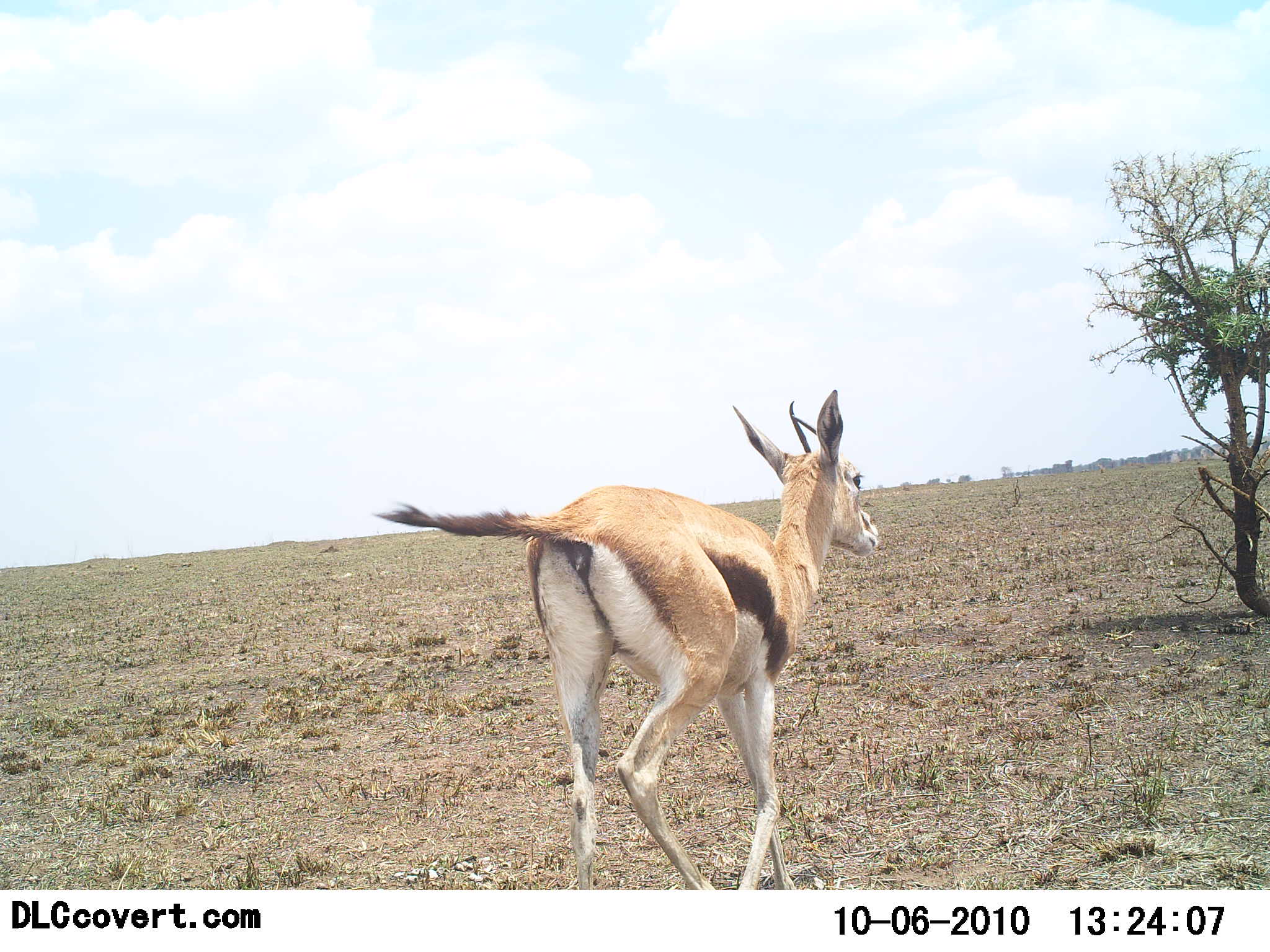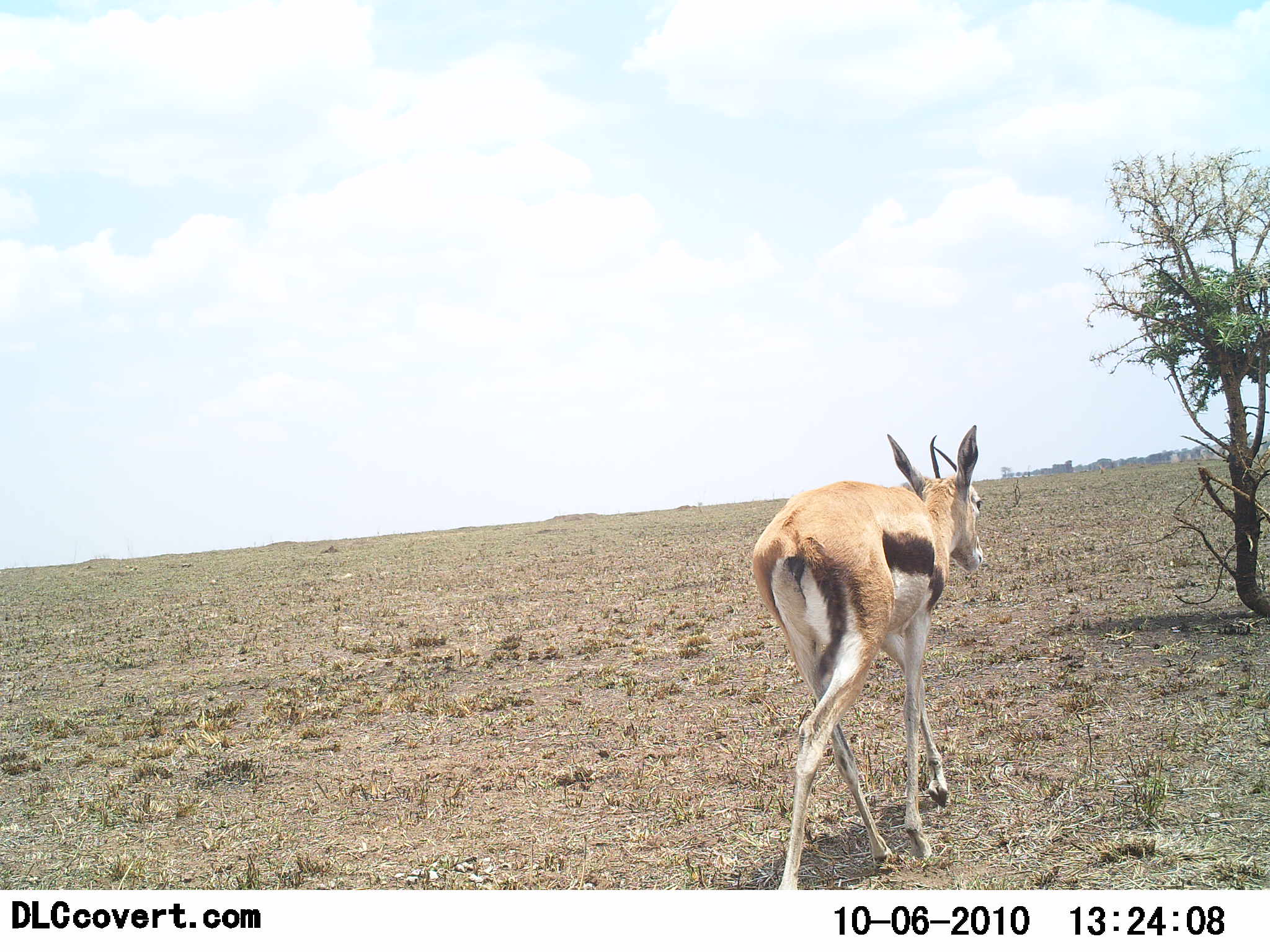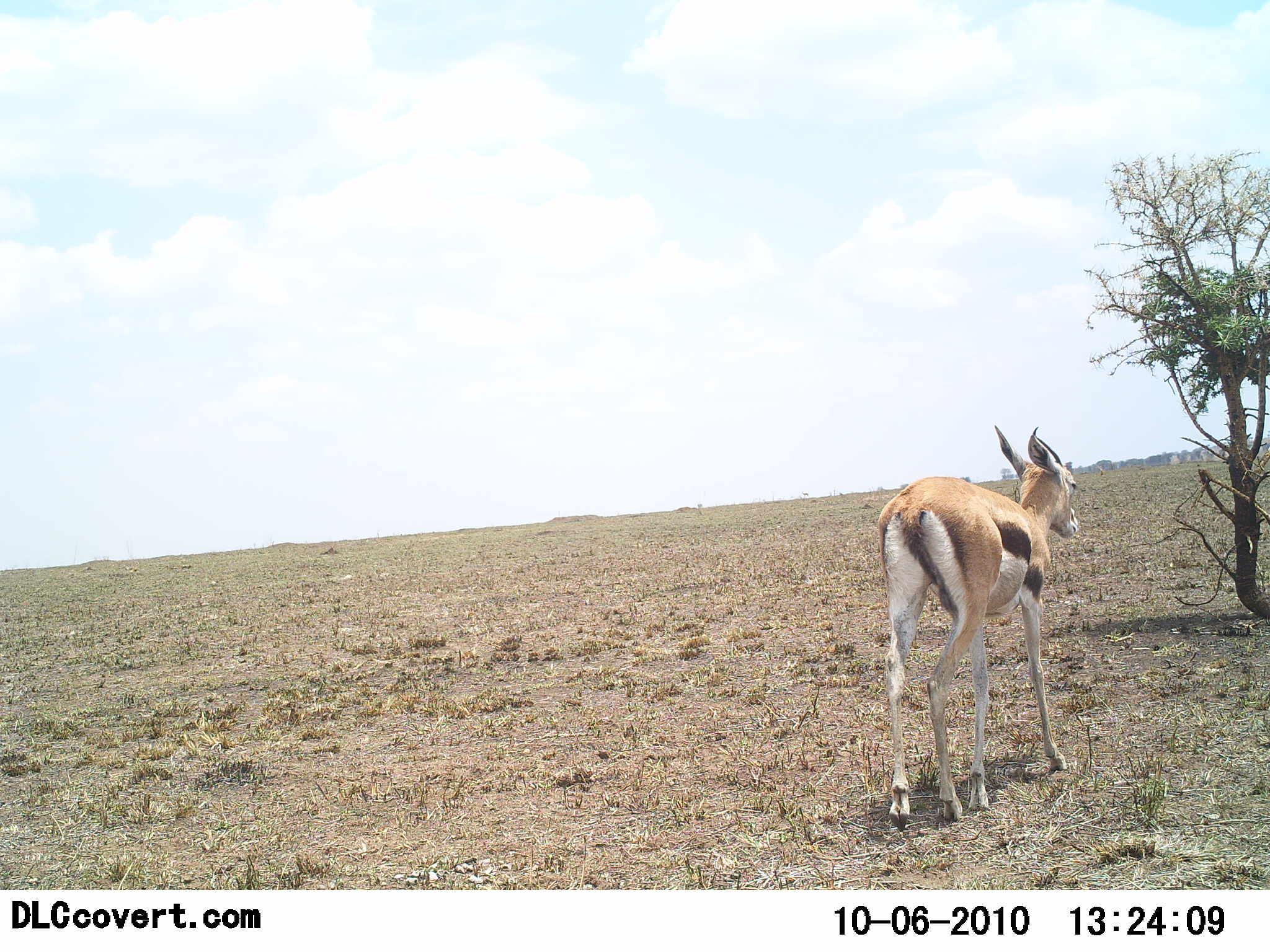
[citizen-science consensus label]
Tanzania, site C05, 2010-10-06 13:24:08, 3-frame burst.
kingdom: Animalia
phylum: Chordata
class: Mammalia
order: Artiodactyla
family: Bovidae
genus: Eudorcas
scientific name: Eudorcas thomsonii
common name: thomson's gazelle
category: gazellethomsons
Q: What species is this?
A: Gazellethomsons (thomson's gazelle) (Eudorcas thomsonii).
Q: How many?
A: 1.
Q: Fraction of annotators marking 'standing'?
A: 6%.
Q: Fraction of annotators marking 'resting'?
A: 0%.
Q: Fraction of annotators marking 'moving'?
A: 100%.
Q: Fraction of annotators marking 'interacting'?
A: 0%.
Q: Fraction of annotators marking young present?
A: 0%.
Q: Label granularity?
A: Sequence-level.